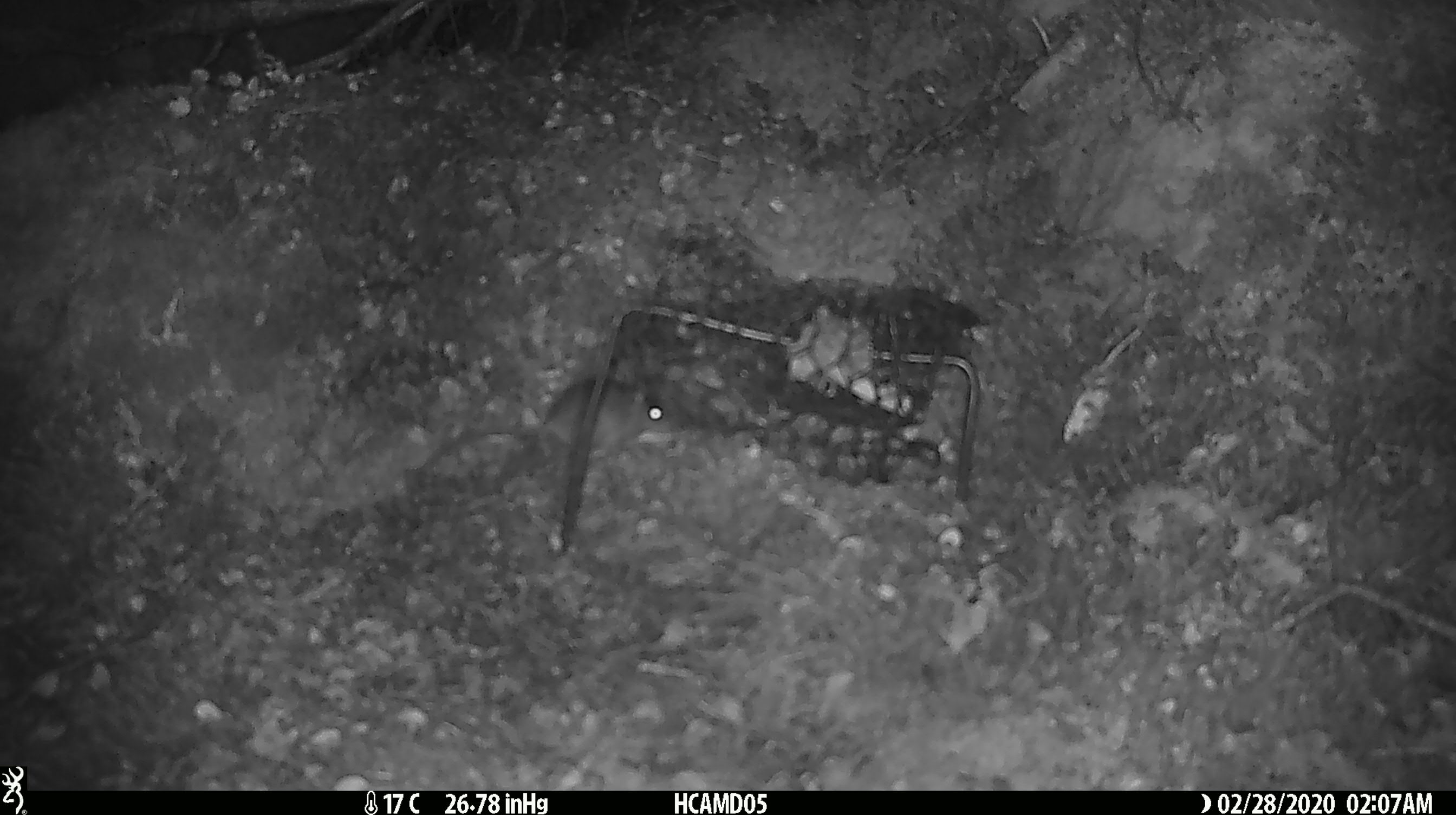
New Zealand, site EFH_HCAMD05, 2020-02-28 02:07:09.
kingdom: Animalia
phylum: Chordata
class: Mammalia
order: Rodentia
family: Muridae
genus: Mus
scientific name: Mus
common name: mouse